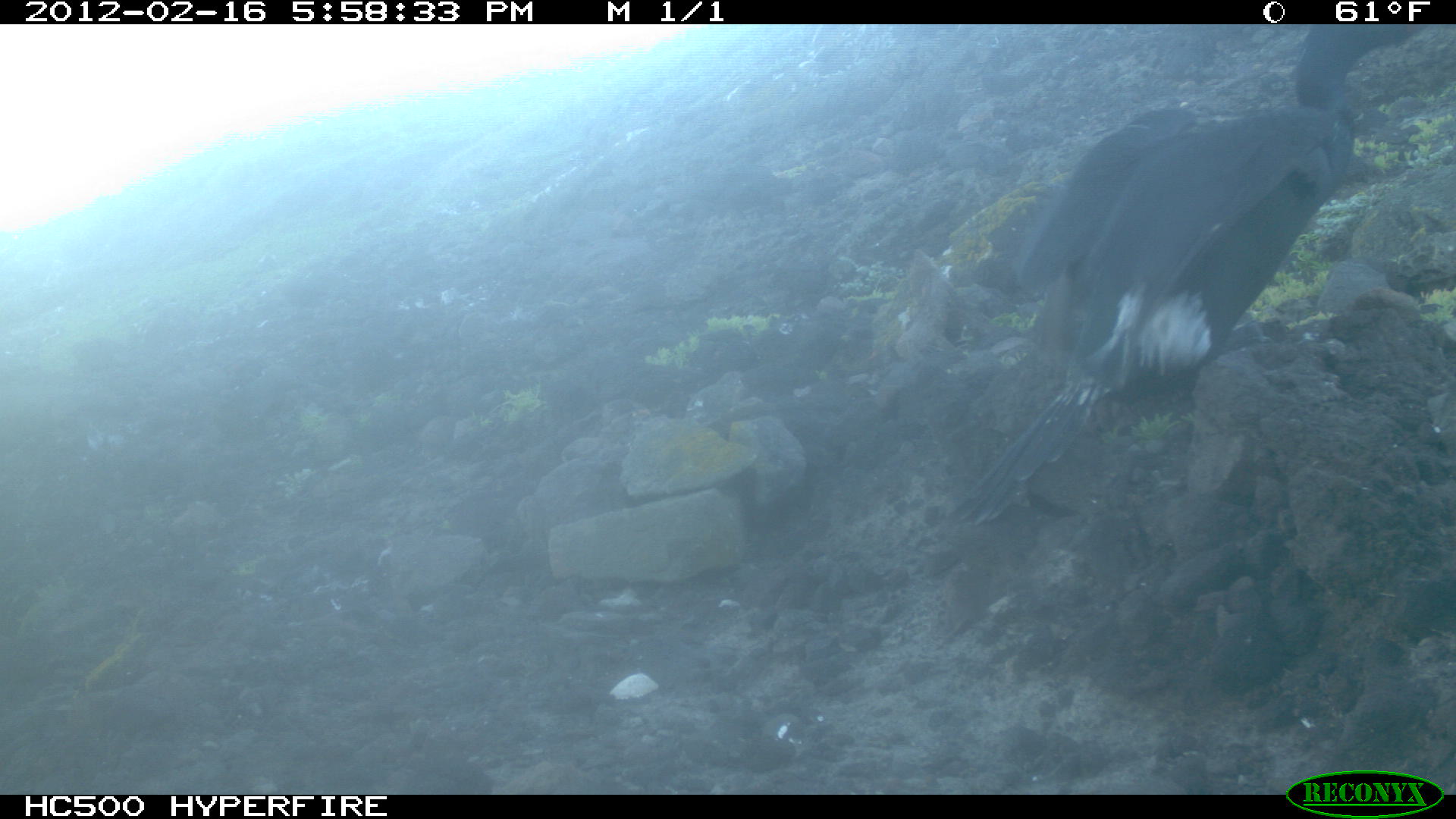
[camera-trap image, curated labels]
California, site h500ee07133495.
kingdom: Animalia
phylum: Chordata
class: Aves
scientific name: Aves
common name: bird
Bird (Aves).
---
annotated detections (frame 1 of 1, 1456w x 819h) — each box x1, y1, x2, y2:
bird: 938, 23, 1422, 522